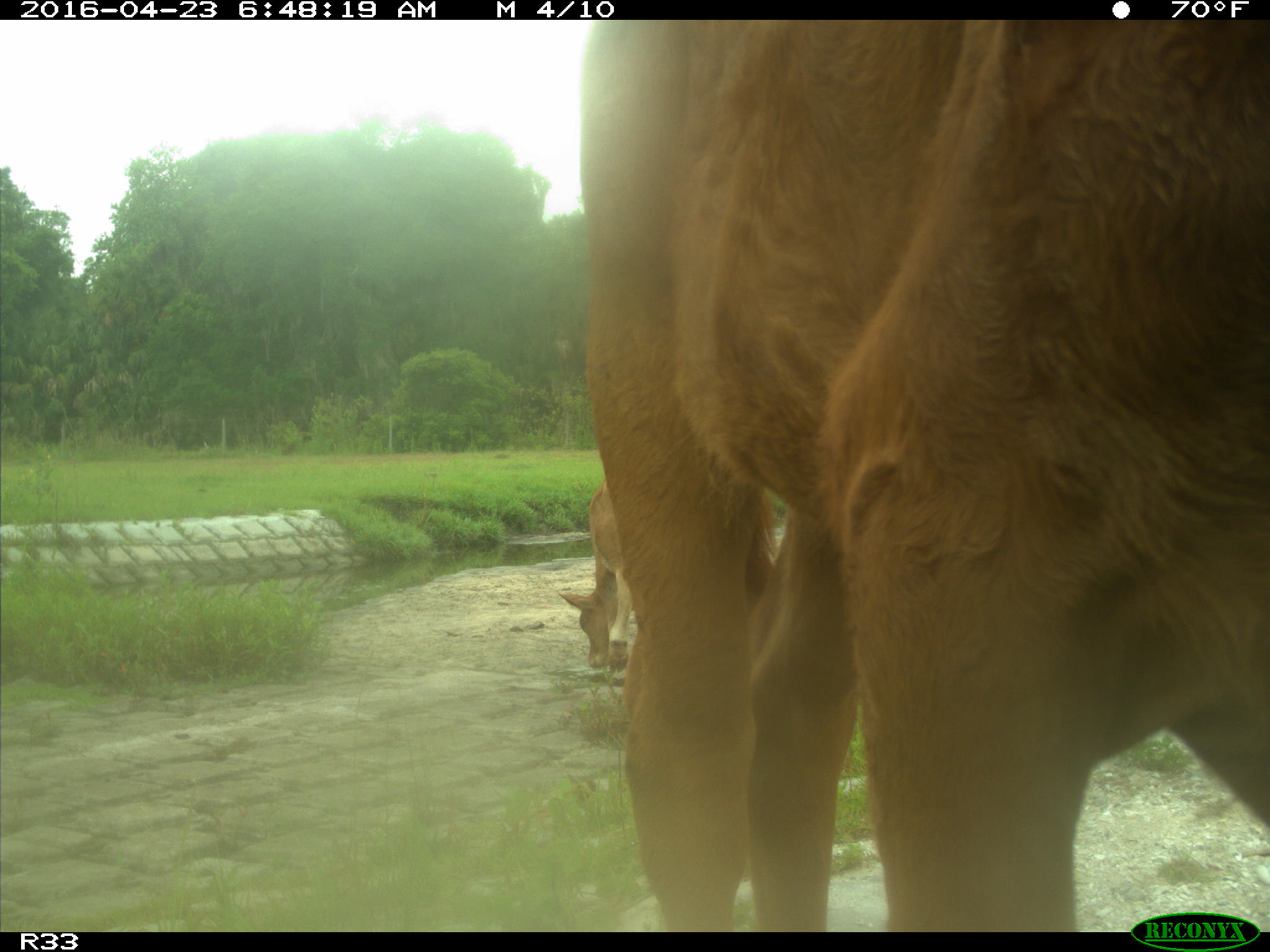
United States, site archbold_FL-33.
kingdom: Animalia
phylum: Chordata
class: Mammalia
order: Artiodactyla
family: Bovidae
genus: Bos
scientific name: Bos taurus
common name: domestic cow